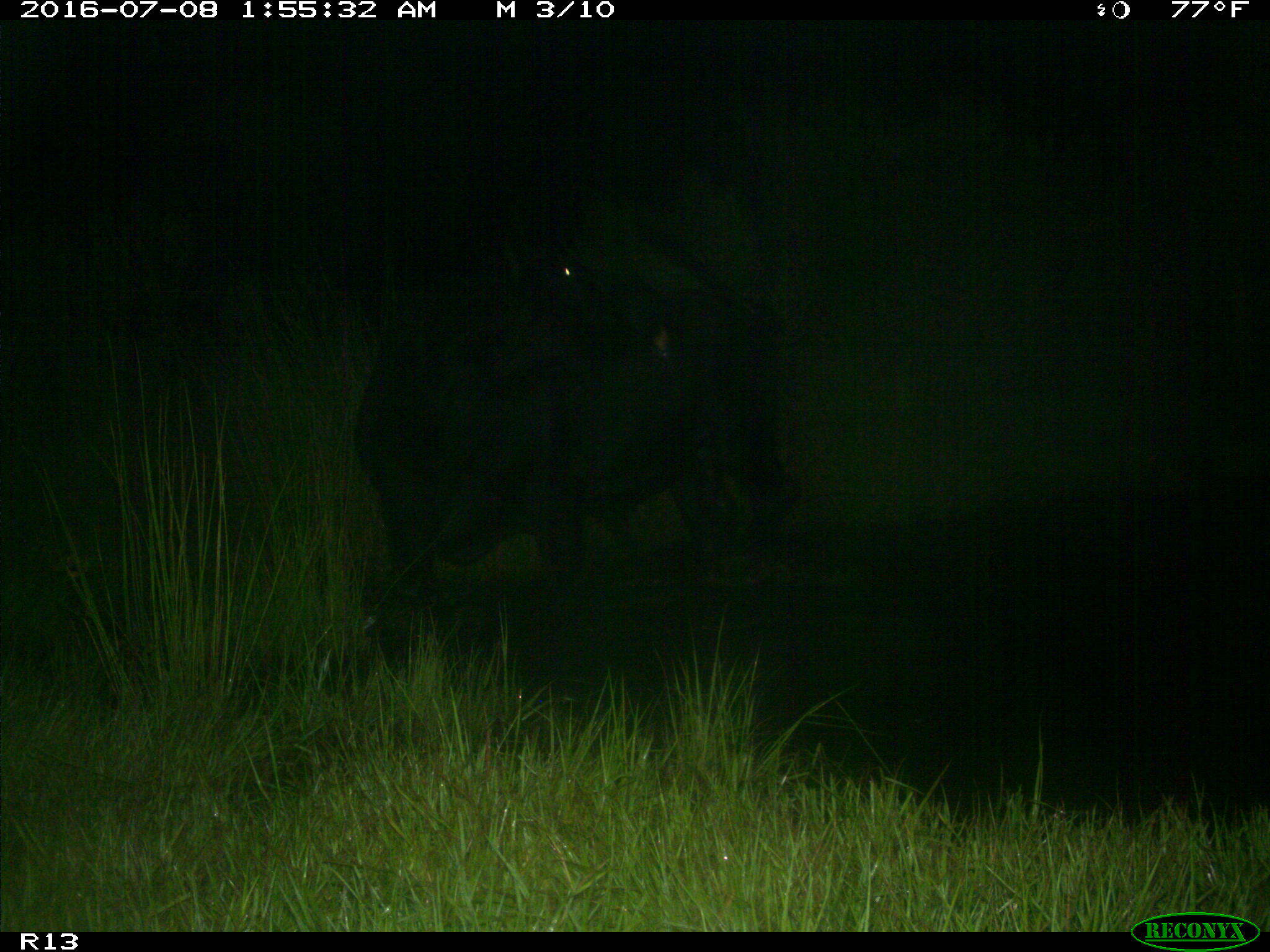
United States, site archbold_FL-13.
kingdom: Animalia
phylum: Chordata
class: Mammalia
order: Artiodactyla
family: Bovidae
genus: Bos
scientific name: Bos taurus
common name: domestic cow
Bos taurus (domestic cow).